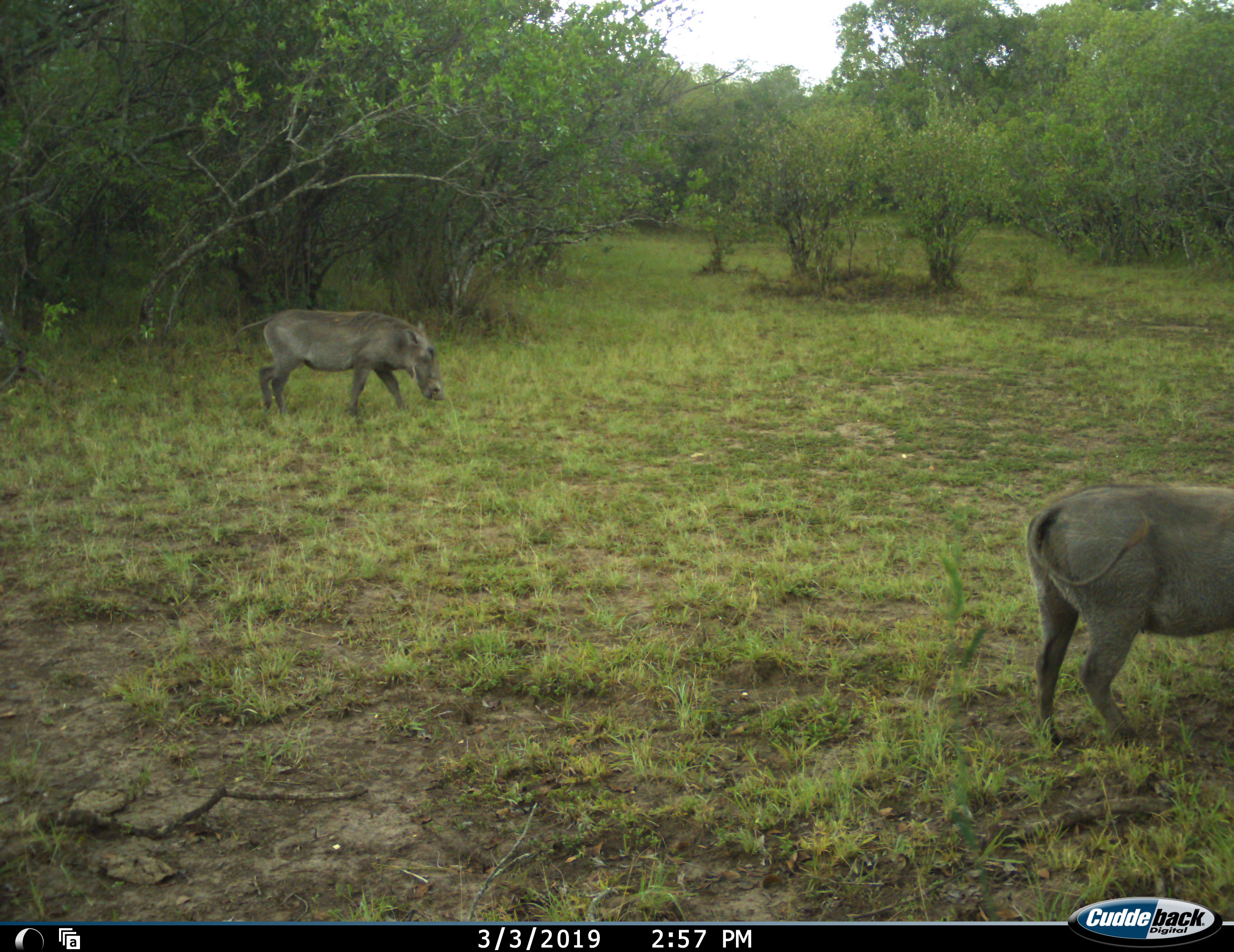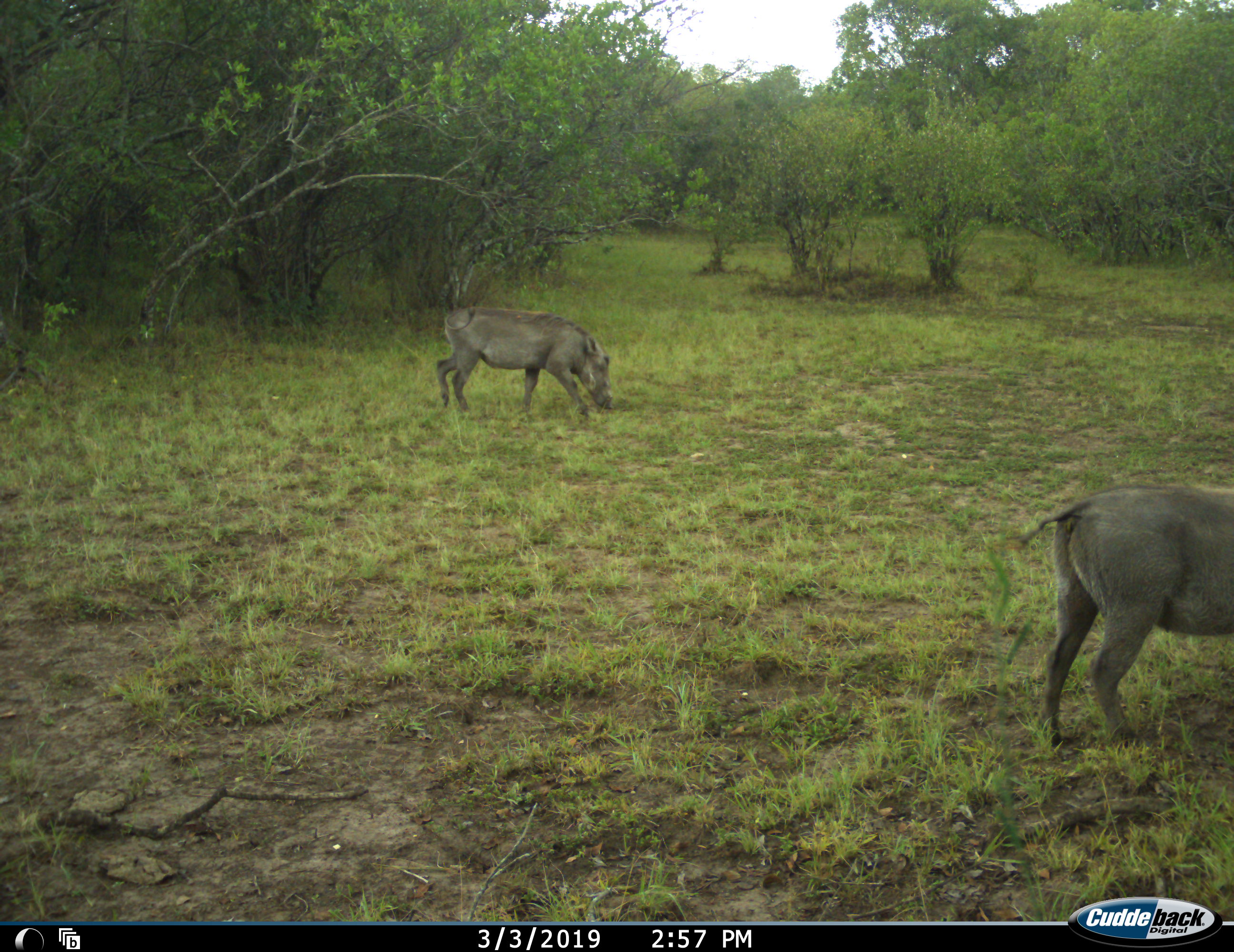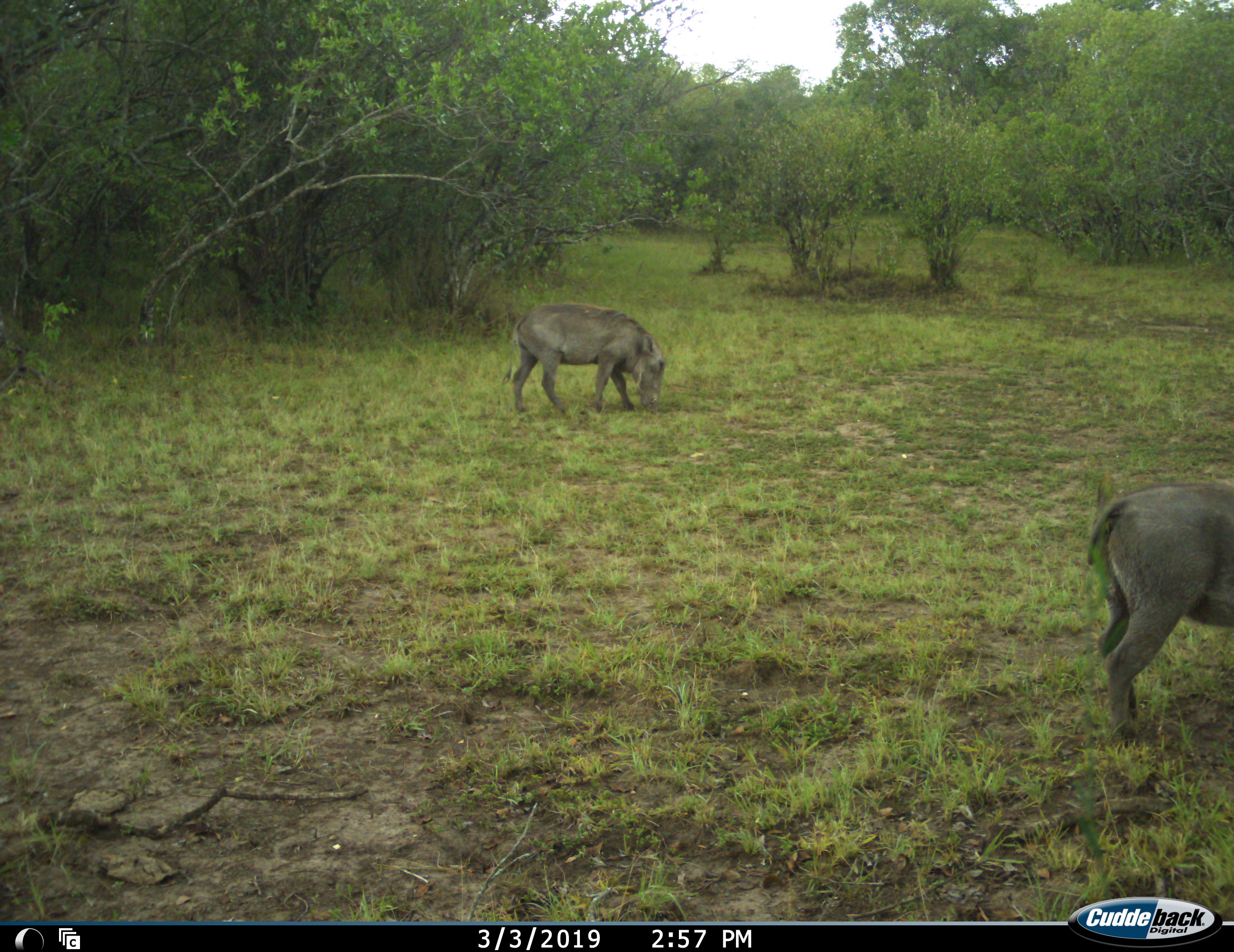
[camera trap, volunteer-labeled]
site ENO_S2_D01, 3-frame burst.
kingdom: Animalia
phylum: Chordata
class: Mammalia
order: Artiodactyla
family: Suidae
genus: Phacochoerus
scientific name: Phacochoerus africanus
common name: warthog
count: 2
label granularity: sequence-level